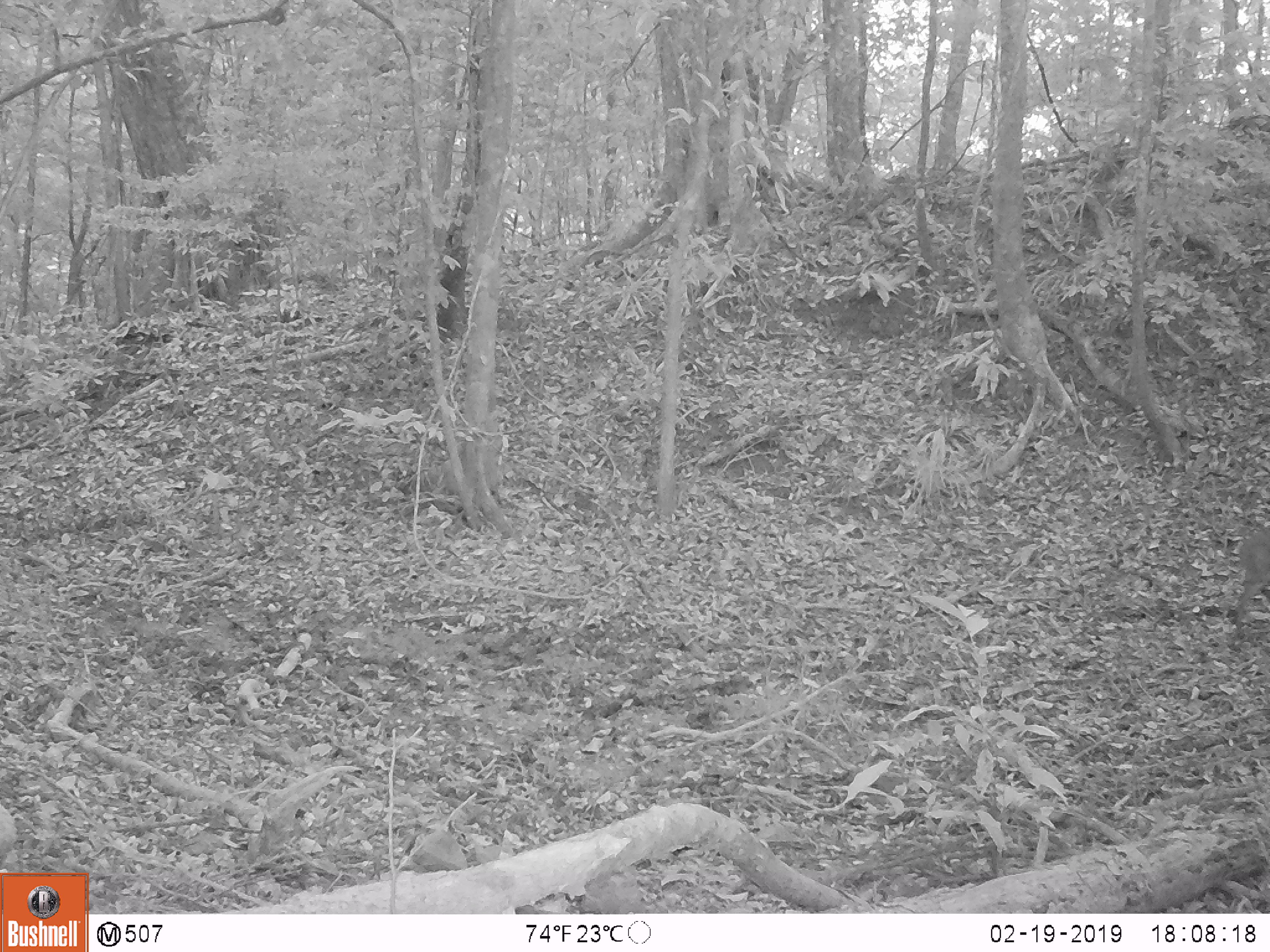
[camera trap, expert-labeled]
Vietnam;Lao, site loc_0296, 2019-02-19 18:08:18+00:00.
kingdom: Animalia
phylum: Chordata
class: Mammalia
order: Artiodactyla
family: Cervidae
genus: Muntiacus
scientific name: Muntiacus vuquangensis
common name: large-antlered muntjac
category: large antlered muntjac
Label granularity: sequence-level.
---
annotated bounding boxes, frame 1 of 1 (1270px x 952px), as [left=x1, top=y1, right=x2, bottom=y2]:
large antlered muntjac: [left=1233, top=528, right=1269, bottom=640]